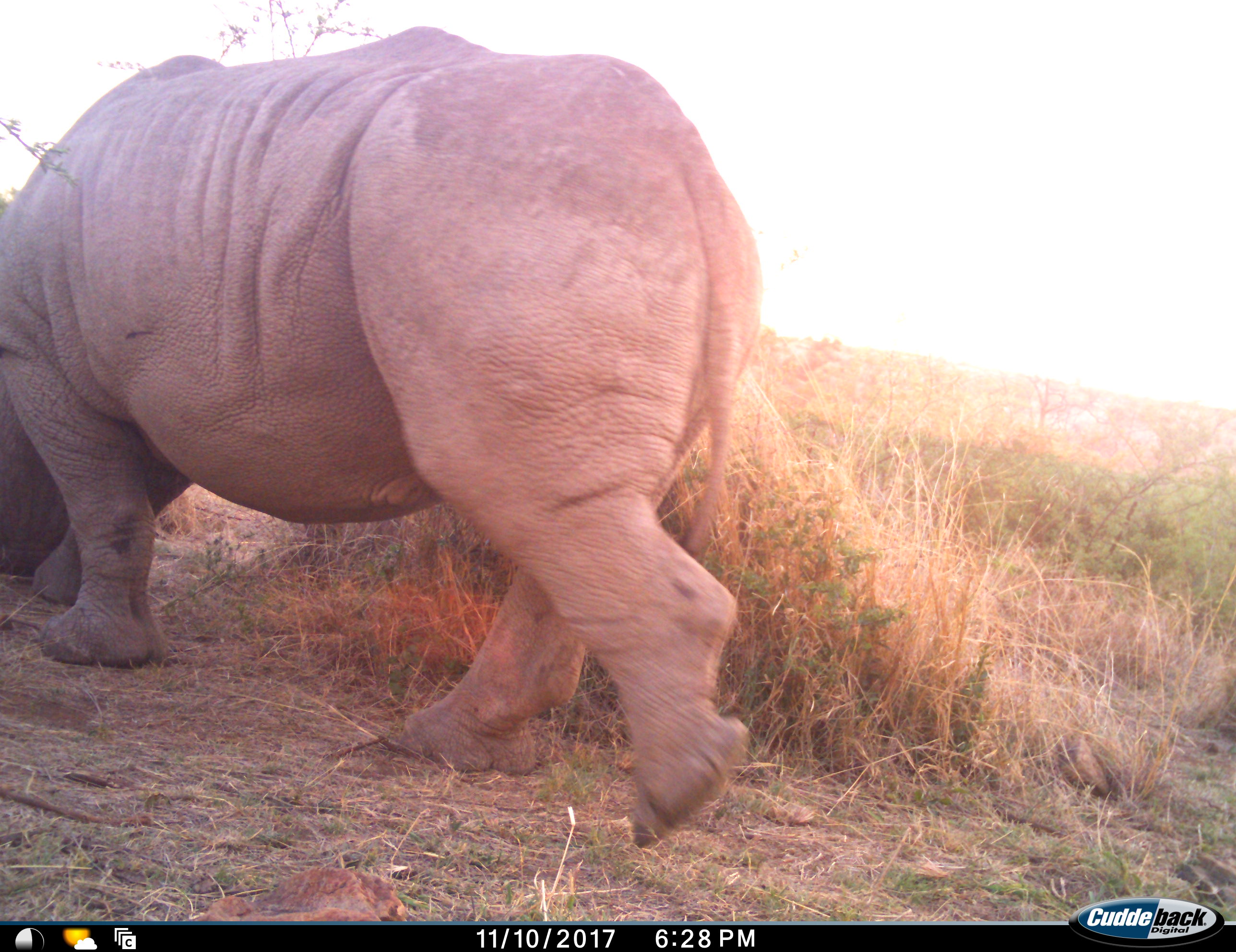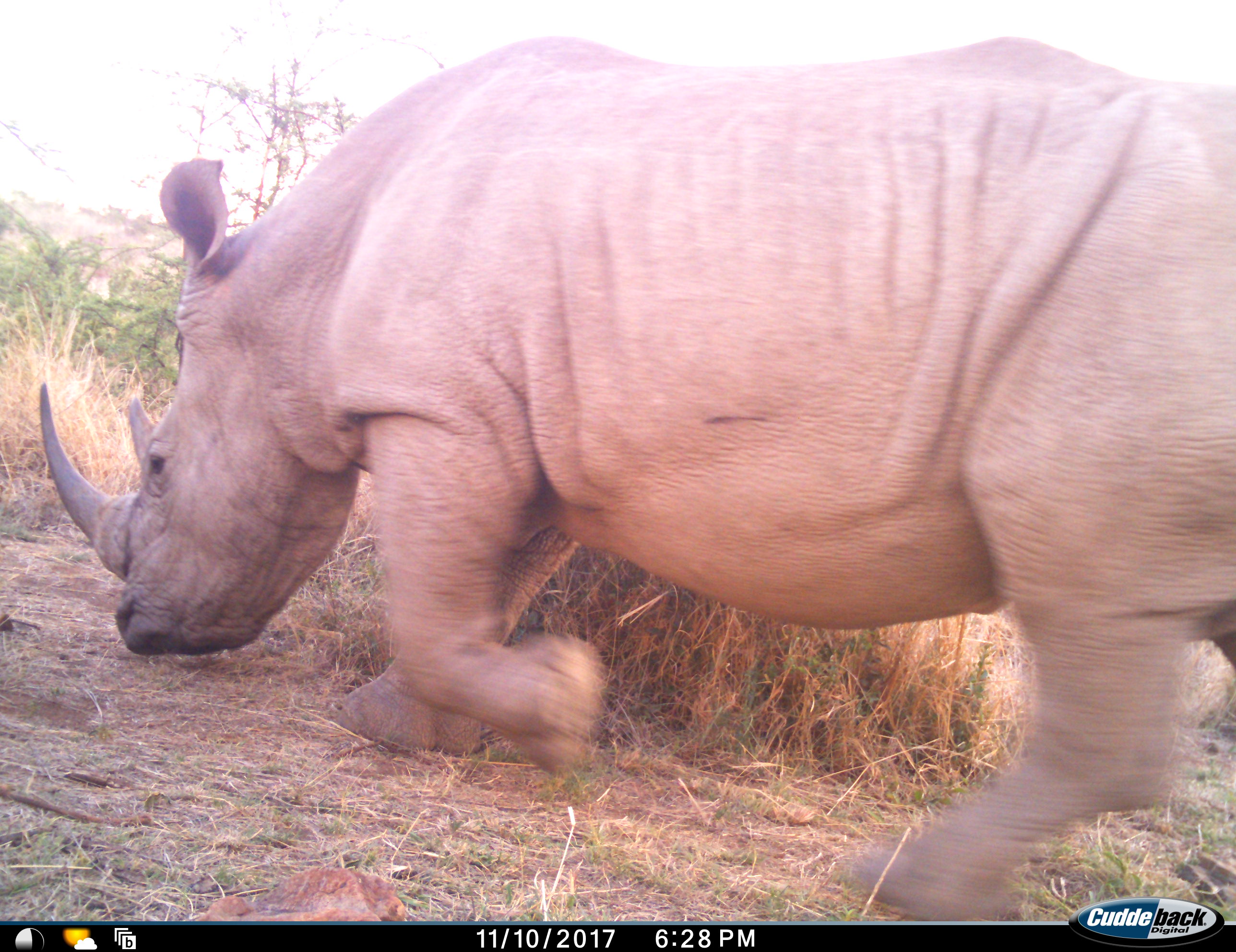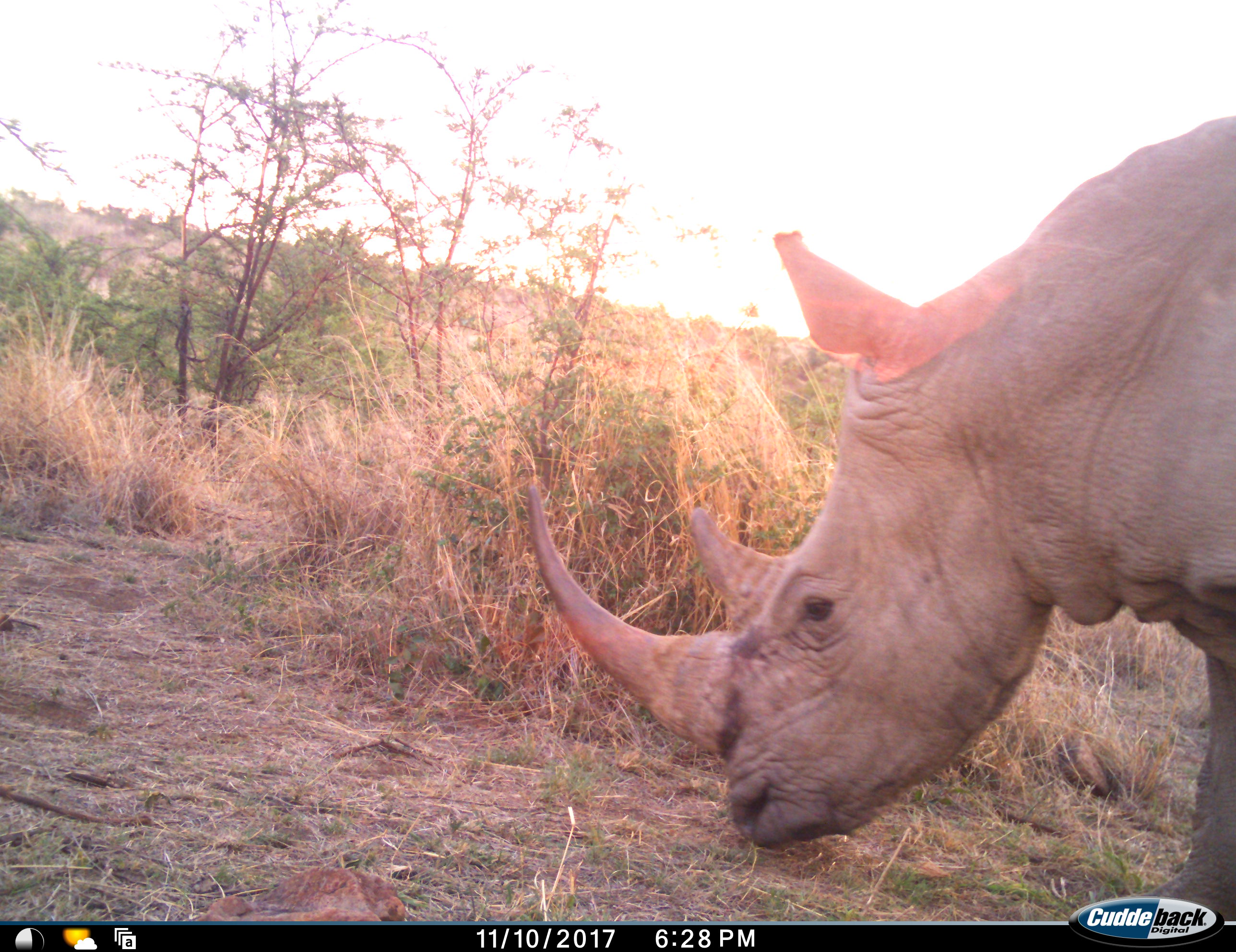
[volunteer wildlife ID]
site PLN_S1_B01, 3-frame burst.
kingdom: Animalia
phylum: Chordata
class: Mammalia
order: Perissodactyla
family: Rhinocerotidae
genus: Ceratotherium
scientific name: Ceratotherium simum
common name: white rhinoceros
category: rhinoceroswhite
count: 1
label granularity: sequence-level